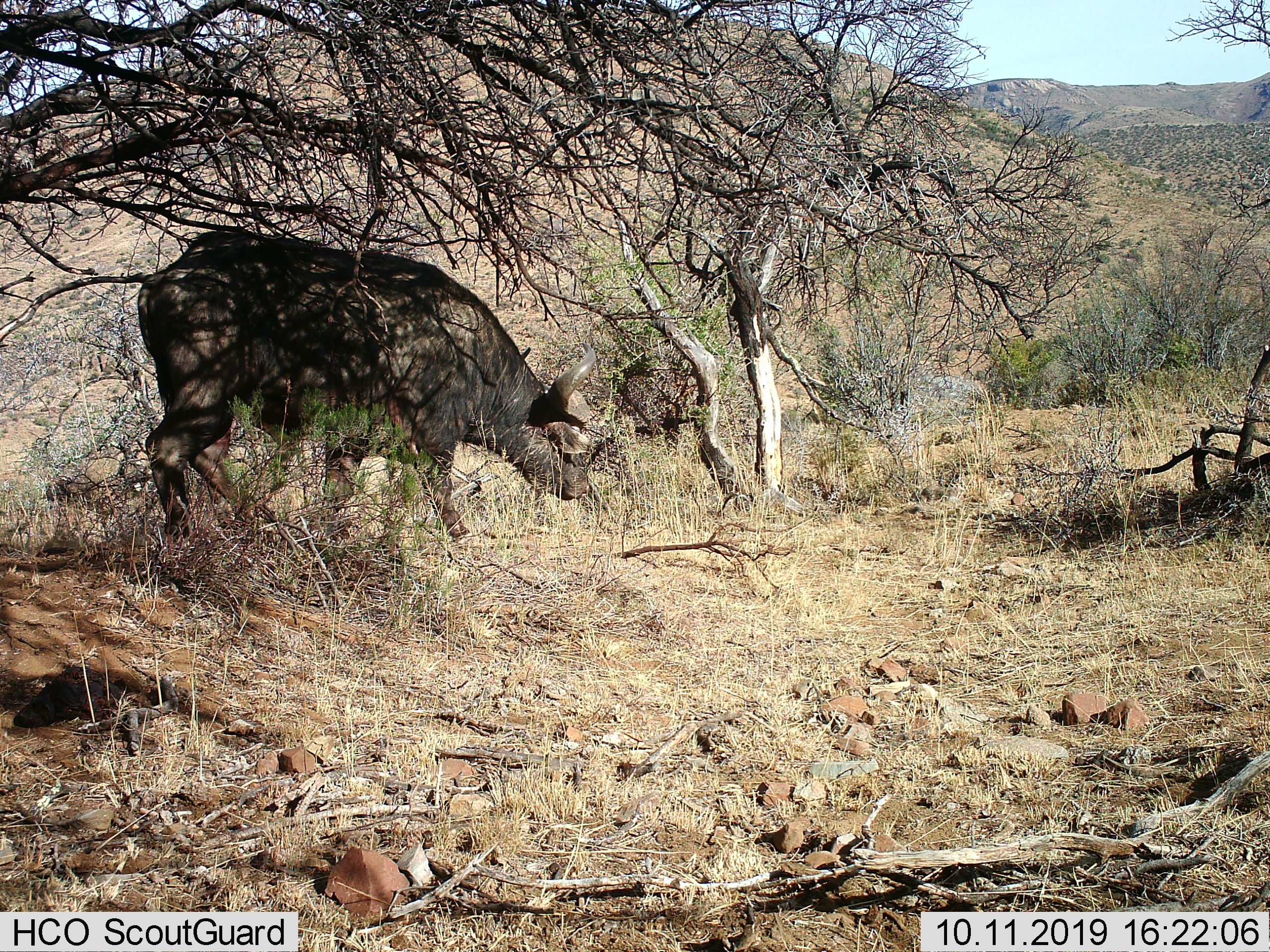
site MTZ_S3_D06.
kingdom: Animalia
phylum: Chordata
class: Mammalia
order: Artiodactyla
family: Bovidae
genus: Syncerus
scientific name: Syncerus caffer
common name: african buffalo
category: buffalo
Buffalo (african buffalo) (Syncerus caffer), count 1. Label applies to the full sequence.